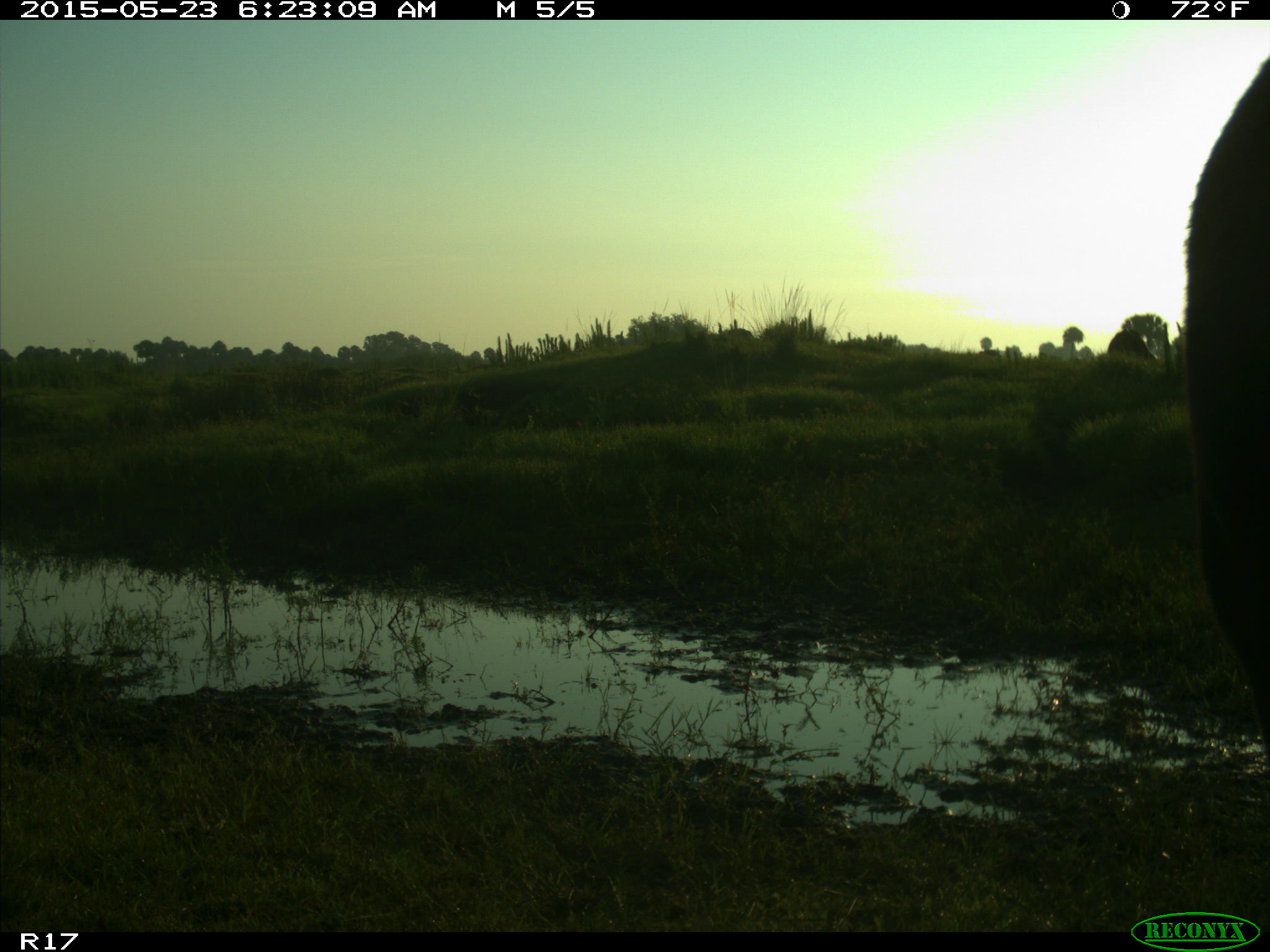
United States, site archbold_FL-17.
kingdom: Animalia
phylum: Chordata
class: Mammalia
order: Artiodactyla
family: Bovidae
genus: Bos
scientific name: Bos taurus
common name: domestic cow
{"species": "Bos taurus (domestic cow)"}